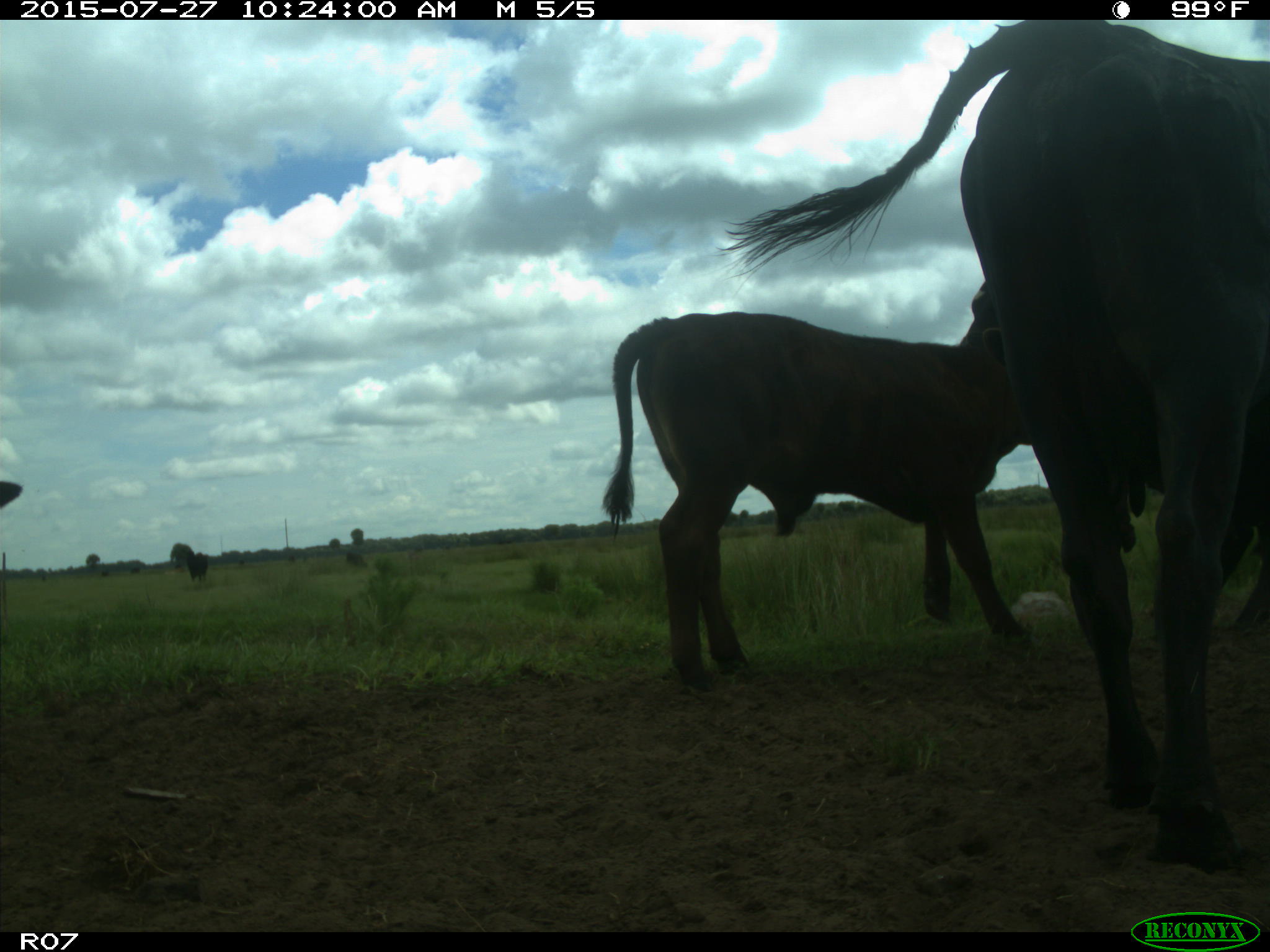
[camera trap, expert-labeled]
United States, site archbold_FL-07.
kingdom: Animalia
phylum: Chordata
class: Mammalia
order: Artiodactyla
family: Bovidae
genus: Bos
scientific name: Bos taurus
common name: domestic cow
Bos taurus (domestic cow).